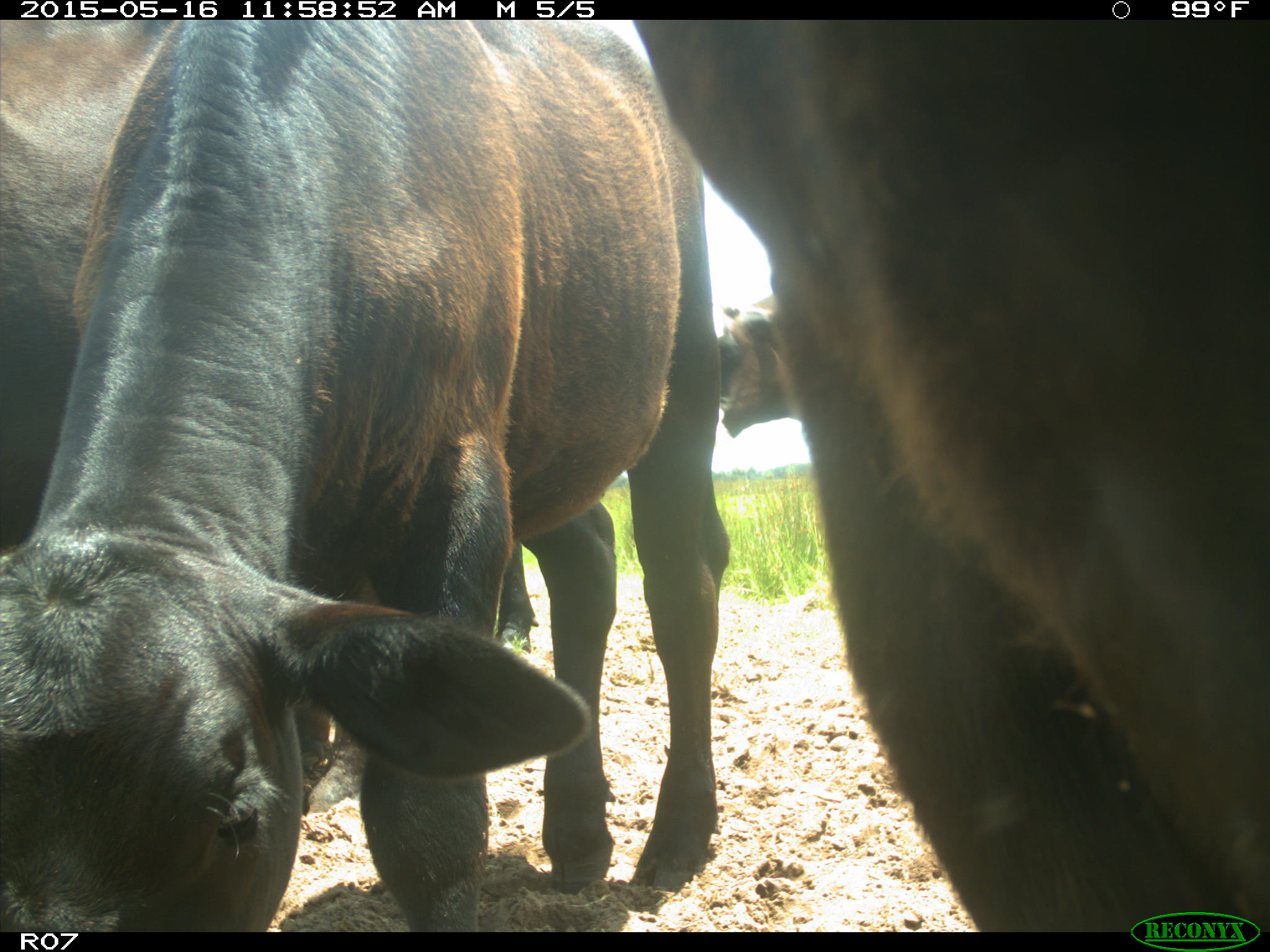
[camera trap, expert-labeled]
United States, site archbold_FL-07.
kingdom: Animalia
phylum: Chordata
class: Mammalia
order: Artiodactyla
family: Bovidae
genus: Bos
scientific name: Bos taurus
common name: domestic cow